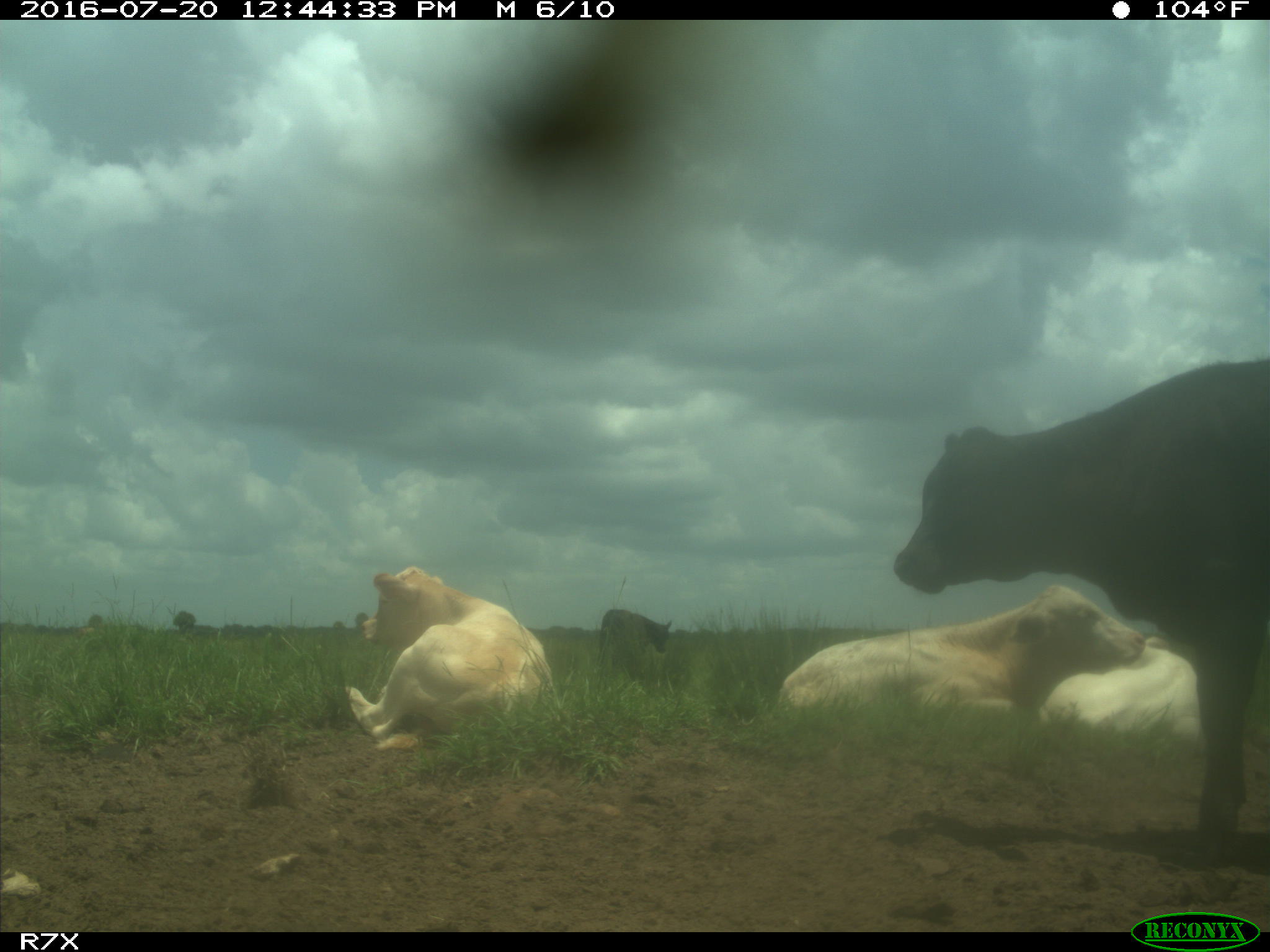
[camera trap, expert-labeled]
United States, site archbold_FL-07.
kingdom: Animalia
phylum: Chordata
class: Mammalia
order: Artiodactyla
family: Bovidae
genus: Bos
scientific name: Bos taurus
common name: domestic cow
Bos taurus (domestic cow).